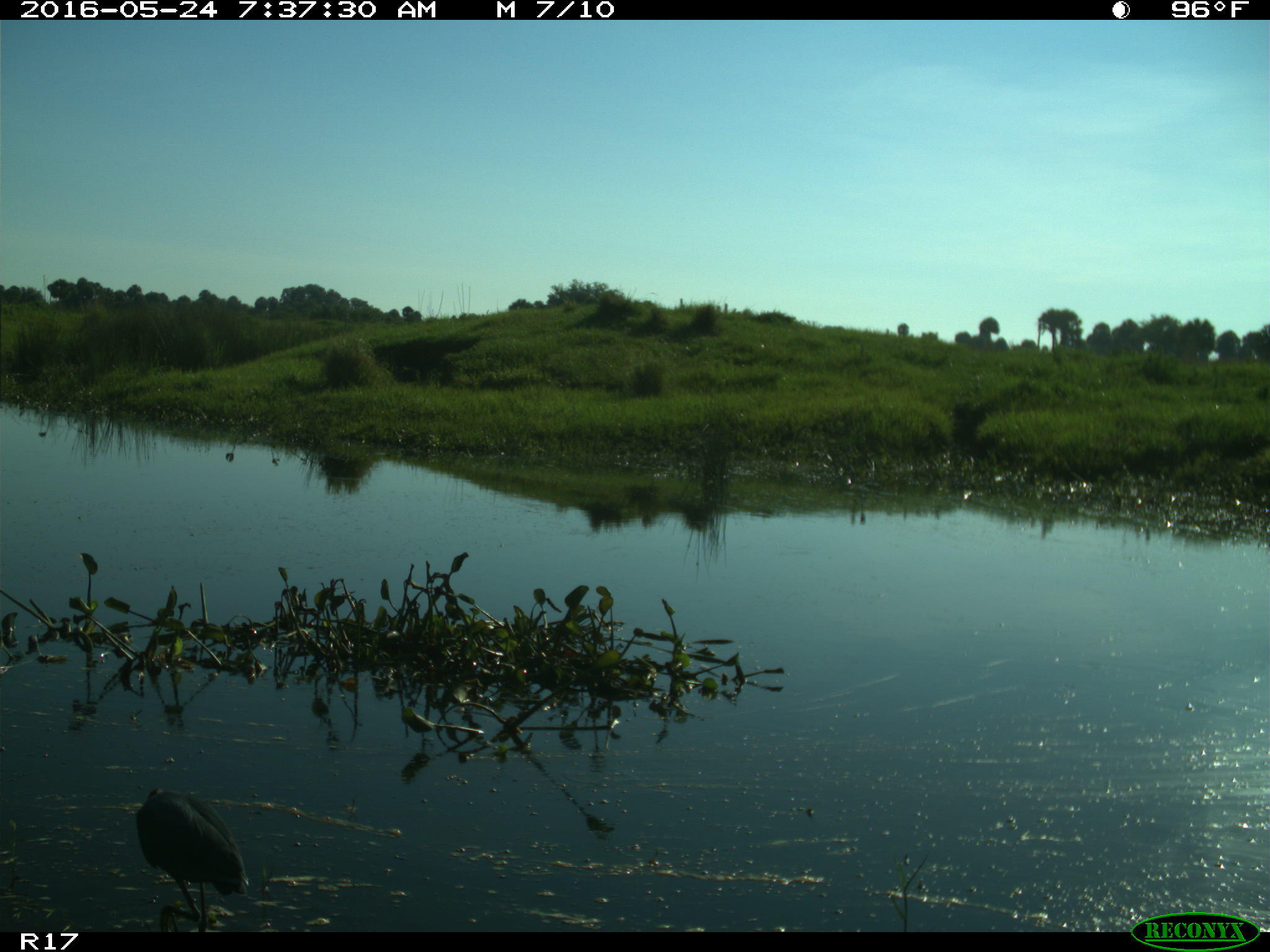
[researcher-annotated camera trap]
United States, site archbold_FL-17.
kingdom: Animalia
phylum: Chordata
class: Aves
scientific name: Aves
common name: birds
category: unidentified bird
Unidentified bird (birds) (Aves).